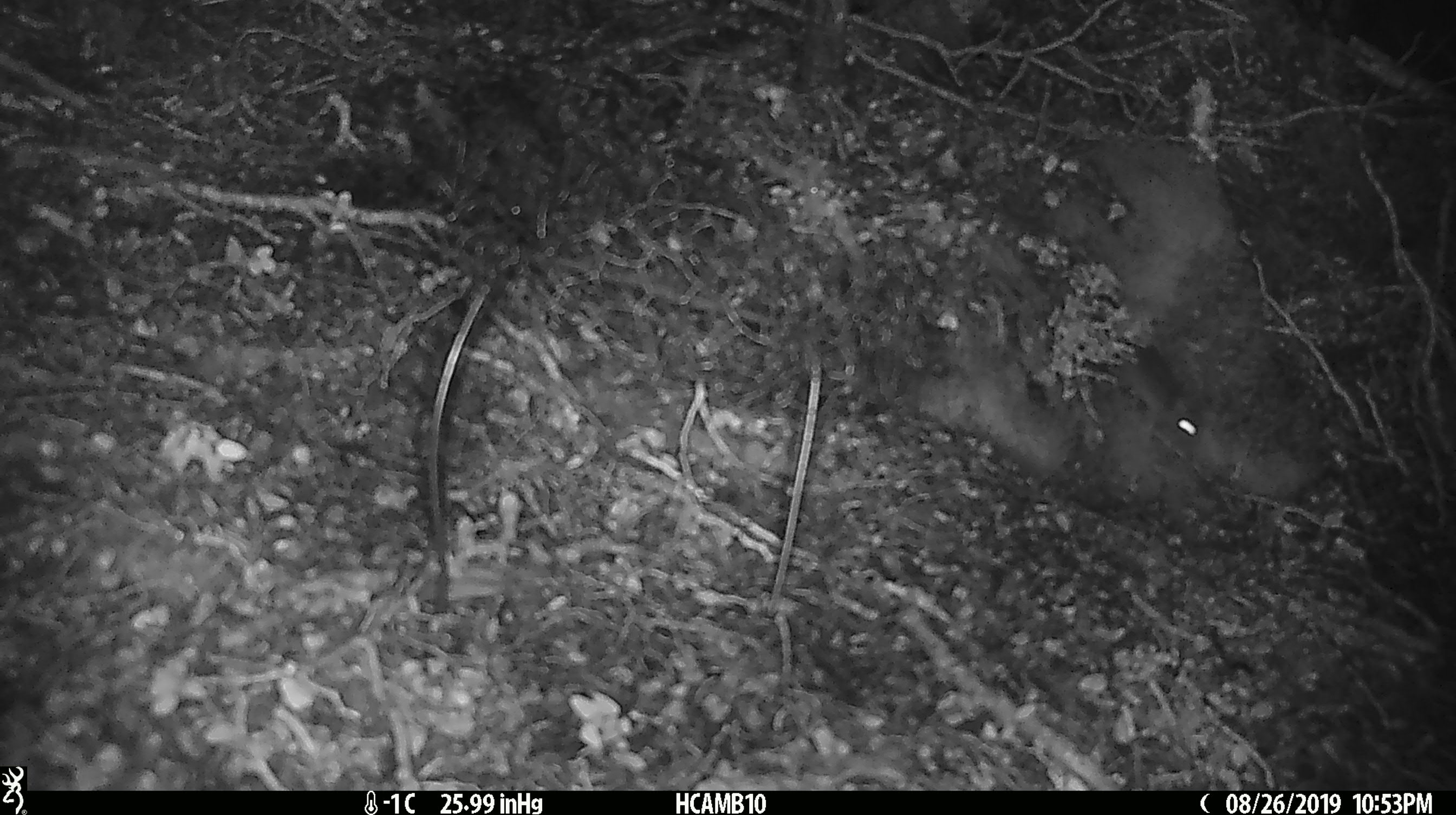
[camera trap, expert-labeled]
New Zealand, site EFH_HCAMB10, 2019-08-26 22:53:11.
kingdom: Animalia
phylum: Chordata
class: Mammalia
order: Rodentia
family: Muridae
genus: Mus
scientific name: Mus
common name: mouse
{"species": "mouse (Mus)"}